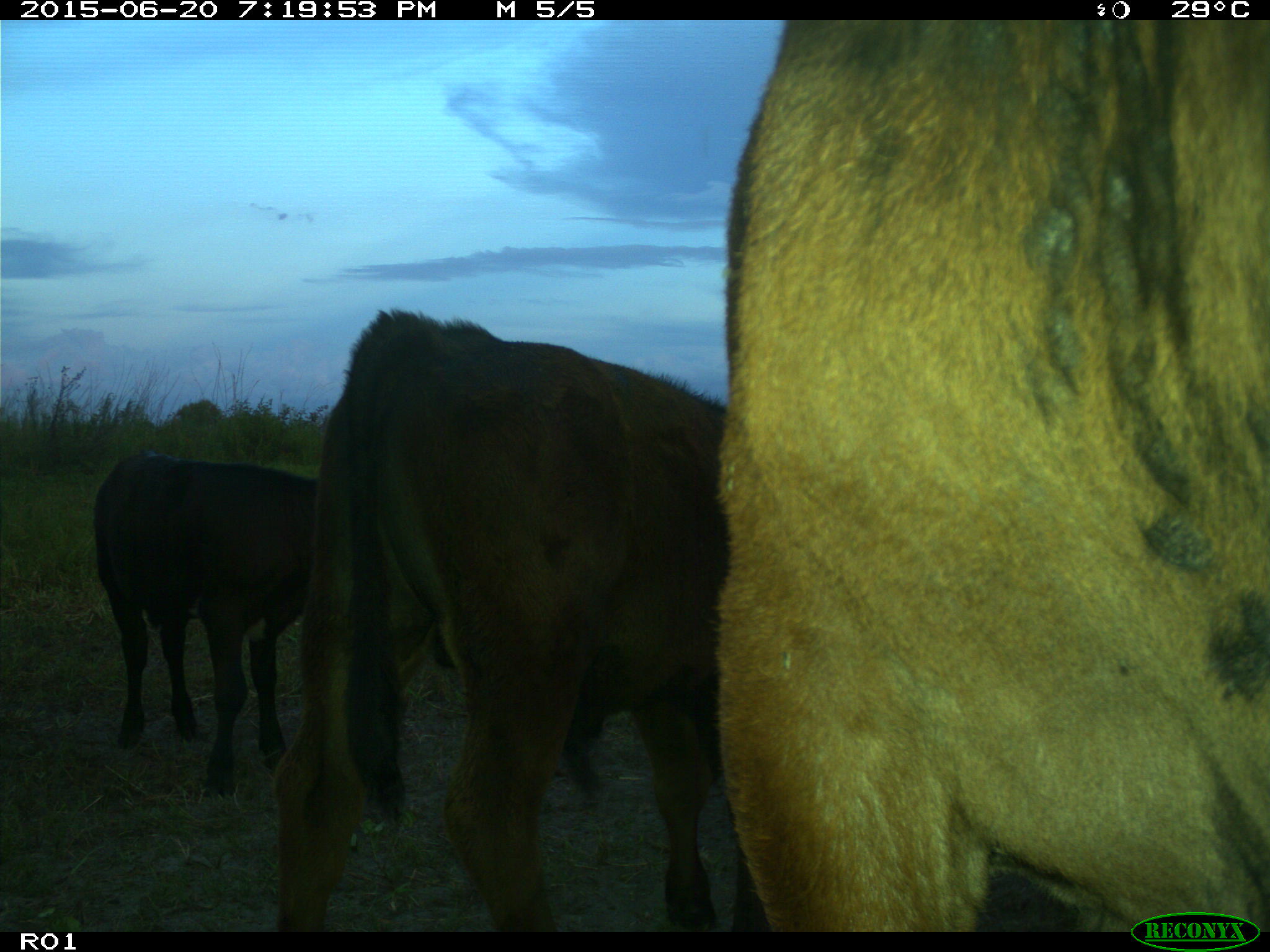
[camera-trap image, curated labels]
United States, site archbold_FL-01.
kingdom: Animalia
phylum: Chordata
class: Mammalia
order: Artiodactyla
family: Bovidae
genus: Bos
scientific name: Bos taurus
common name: domestic cow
Bos taurus (domestic cow).